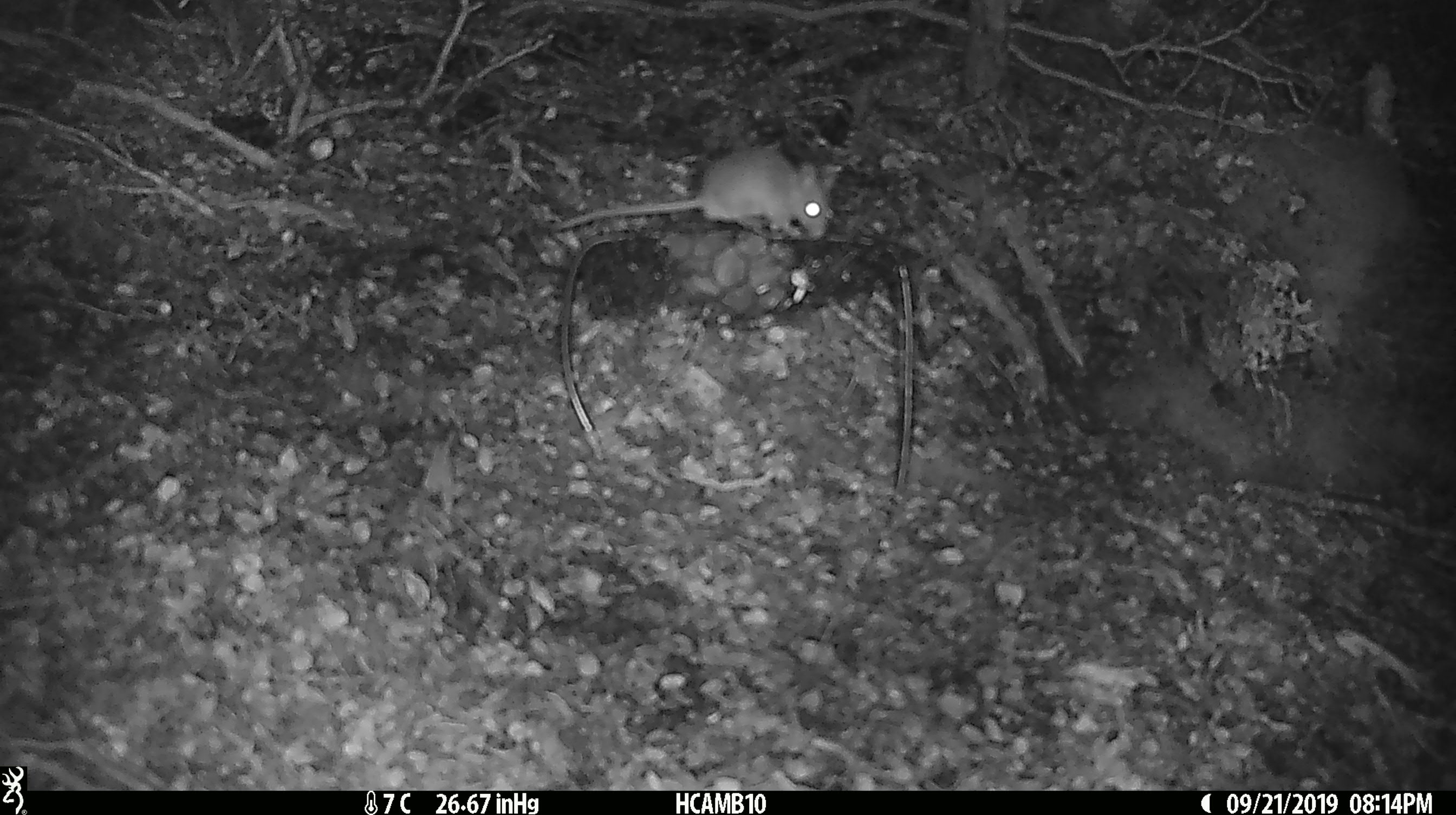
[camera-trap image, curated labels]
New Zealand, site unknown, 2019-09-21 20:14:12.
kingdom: Animalia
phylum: Chordata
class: Mammalia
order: Rodentia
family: Muridae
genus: Mus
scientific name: Mus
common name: mouse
Mouse (Mus).